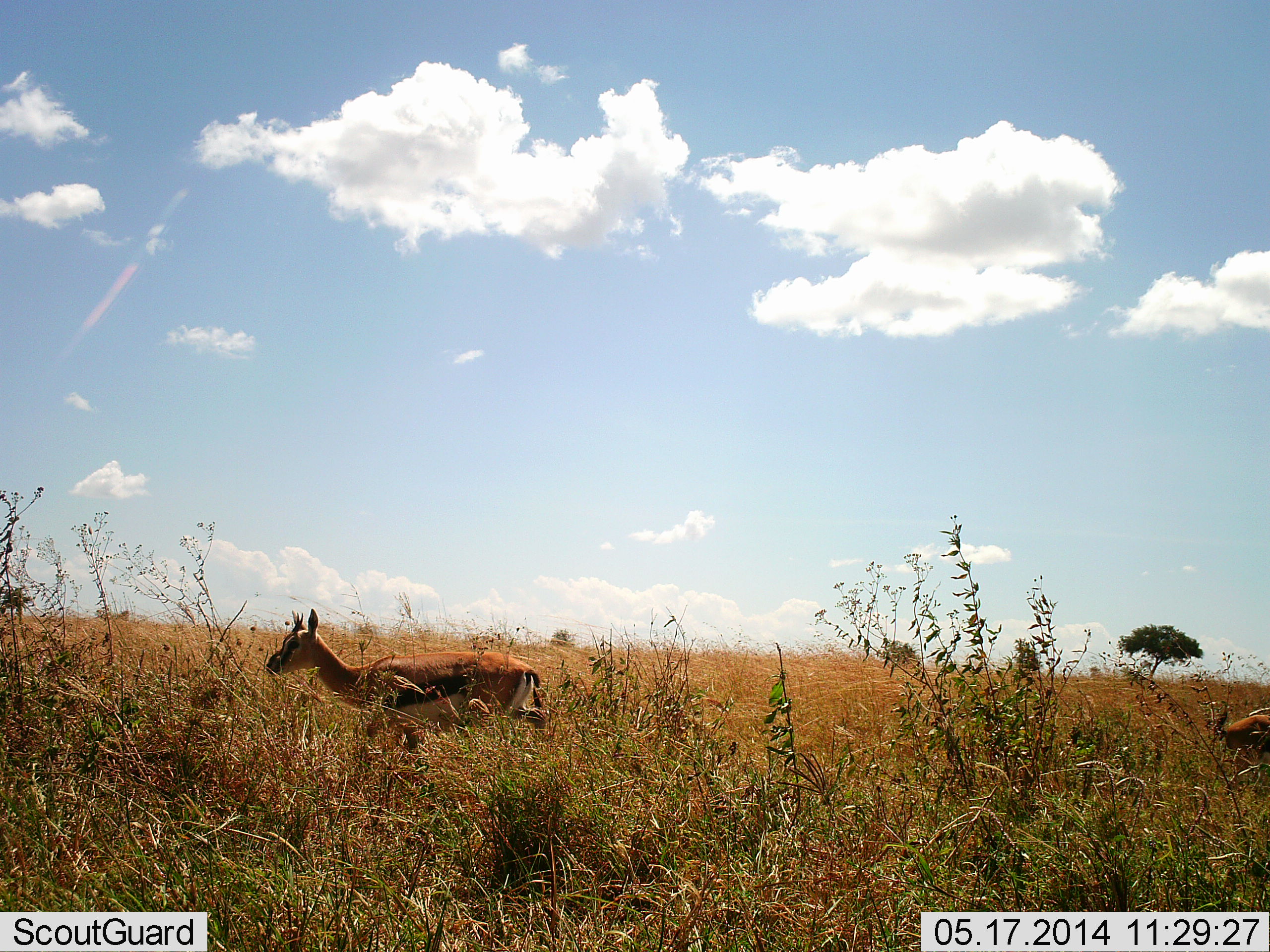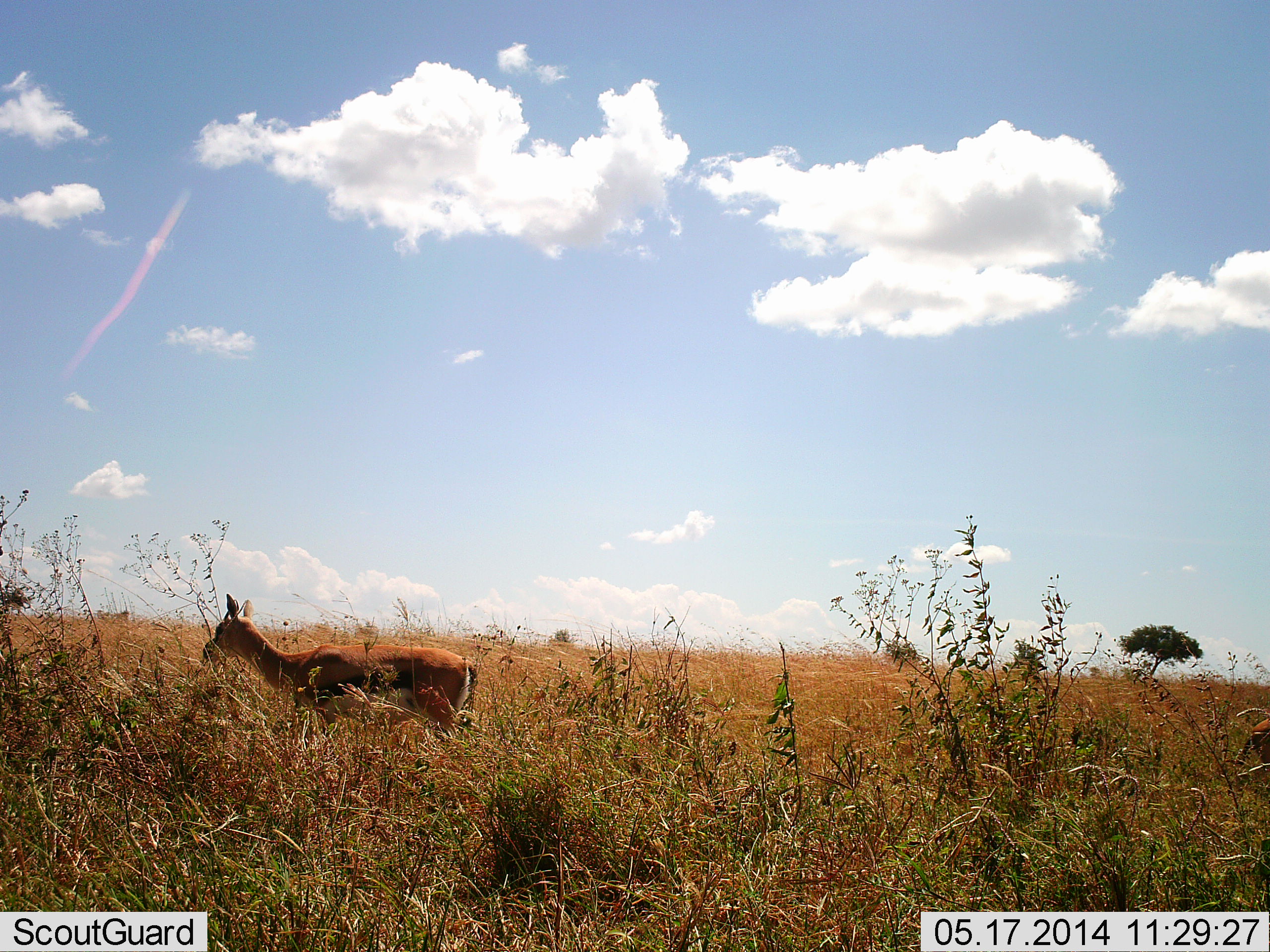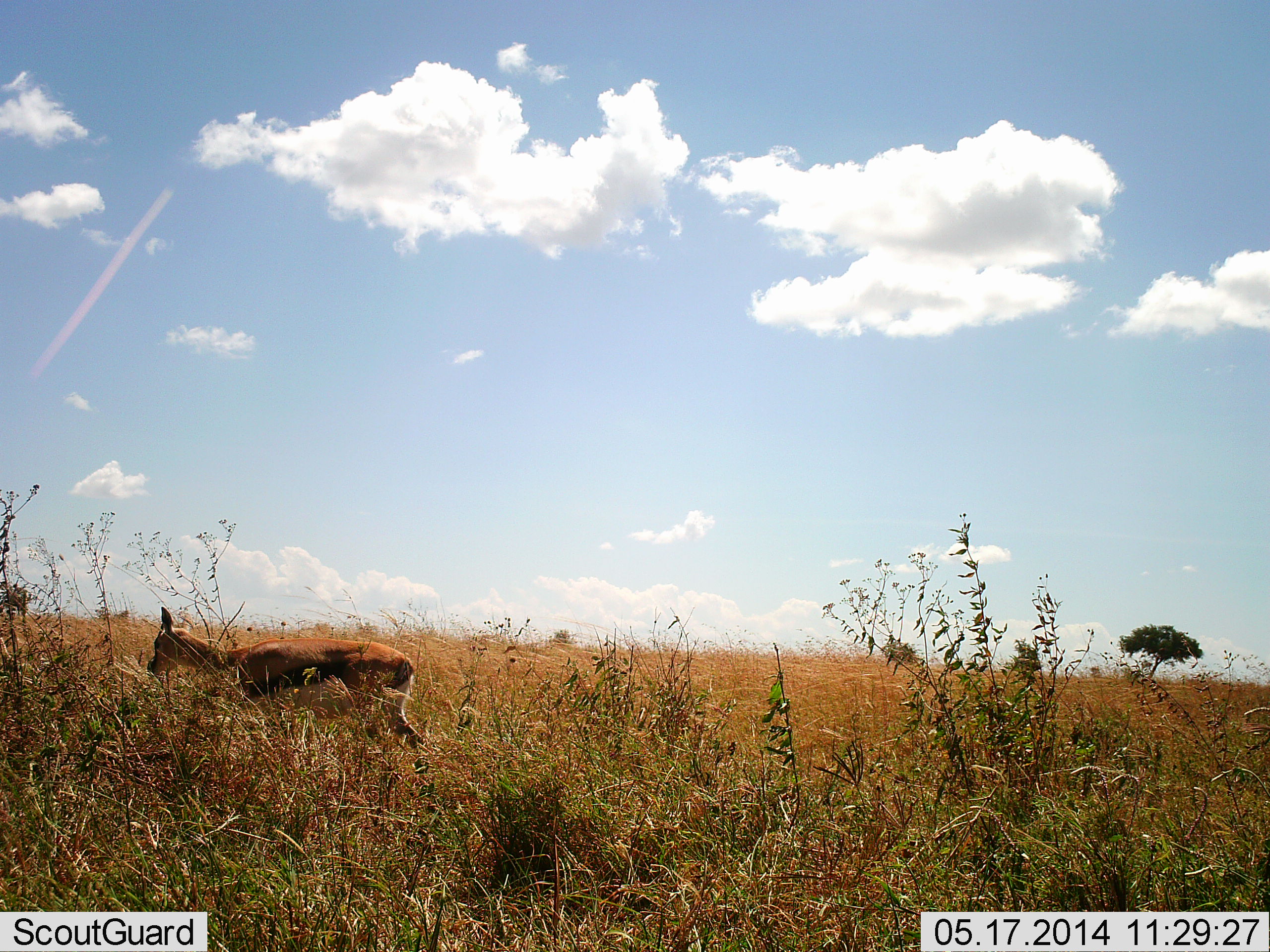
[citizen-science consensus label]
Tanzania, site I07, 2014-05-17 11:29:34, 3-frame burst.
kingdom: Animalia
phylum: Chordata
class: Mammalia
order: Artiodactyla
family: Bovidae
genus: Eudorcas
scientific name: Eudorcas thomsonii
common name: thomson's gazelle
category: gazellethomsons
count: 2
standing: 10%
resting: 0%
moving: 90%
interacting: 0%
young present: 0%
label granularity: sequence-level